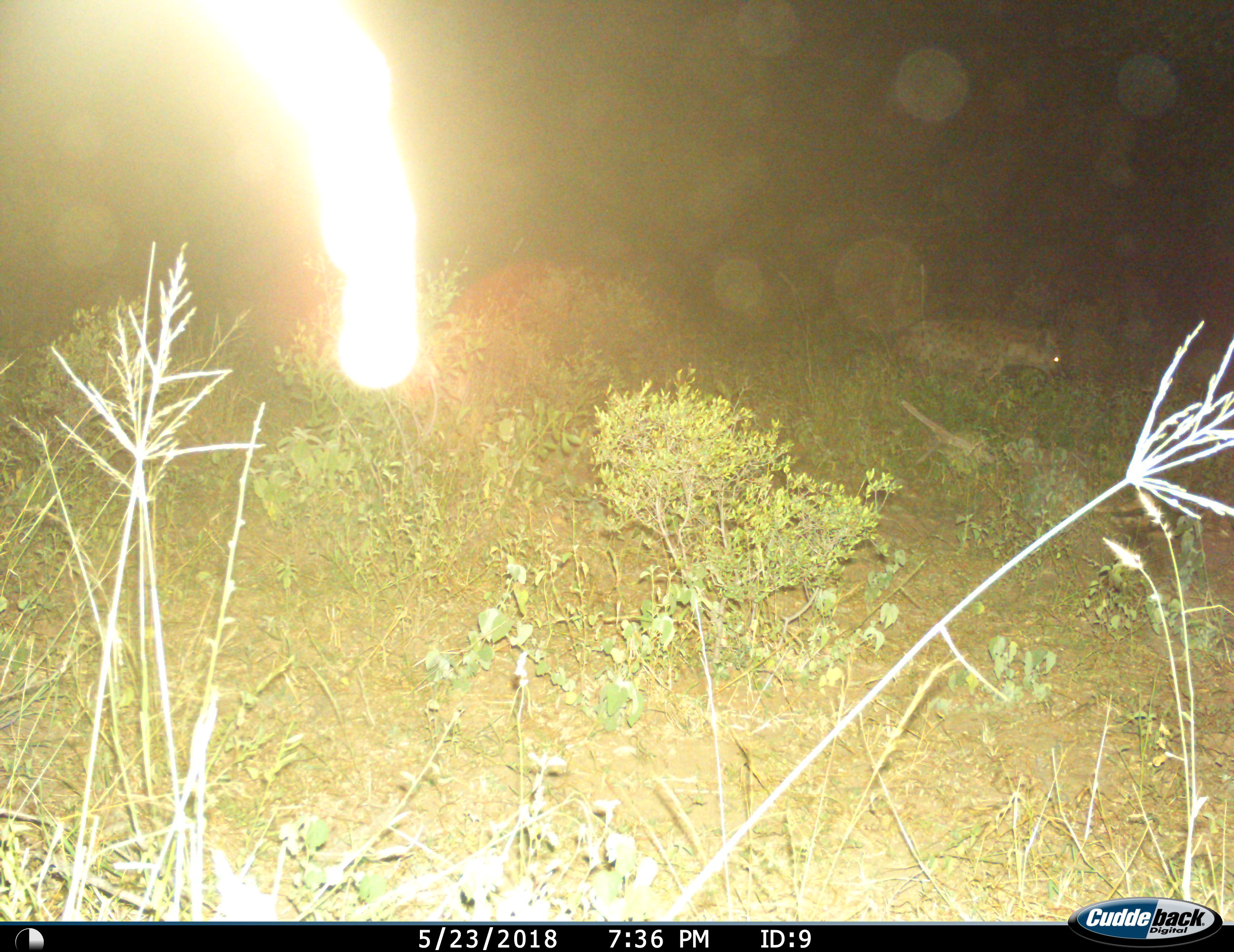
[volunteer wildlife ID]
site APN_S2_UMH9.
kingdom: Animalia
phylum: Chordata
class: Mammalia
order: Carnivora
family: Hyaenidae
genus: Crocuta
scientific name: Crocuta crocuta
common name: spotted hyena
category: hyenaspotted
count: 1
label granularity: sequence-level